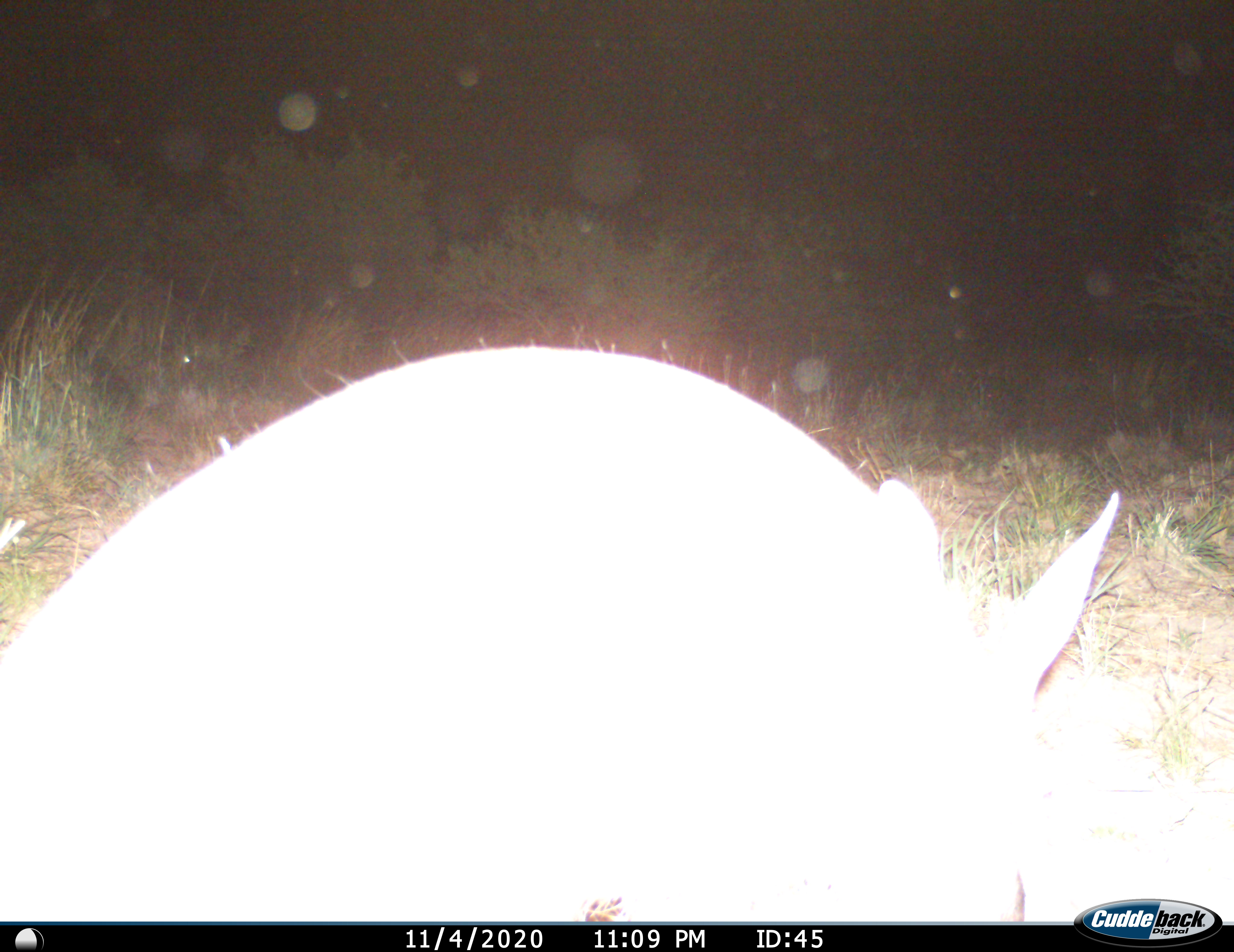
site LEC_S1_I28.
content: unidentified animal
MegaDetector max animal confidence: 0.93